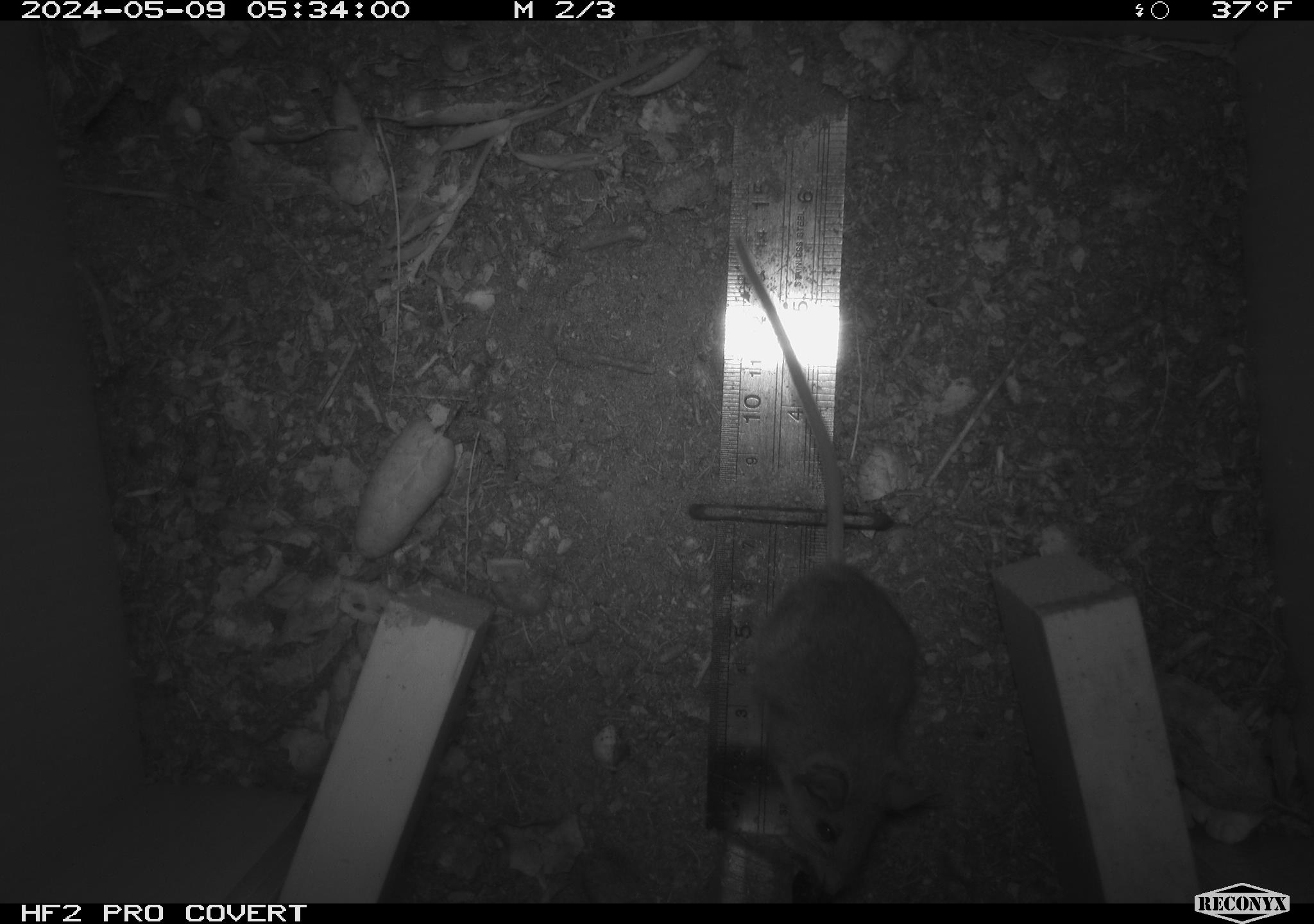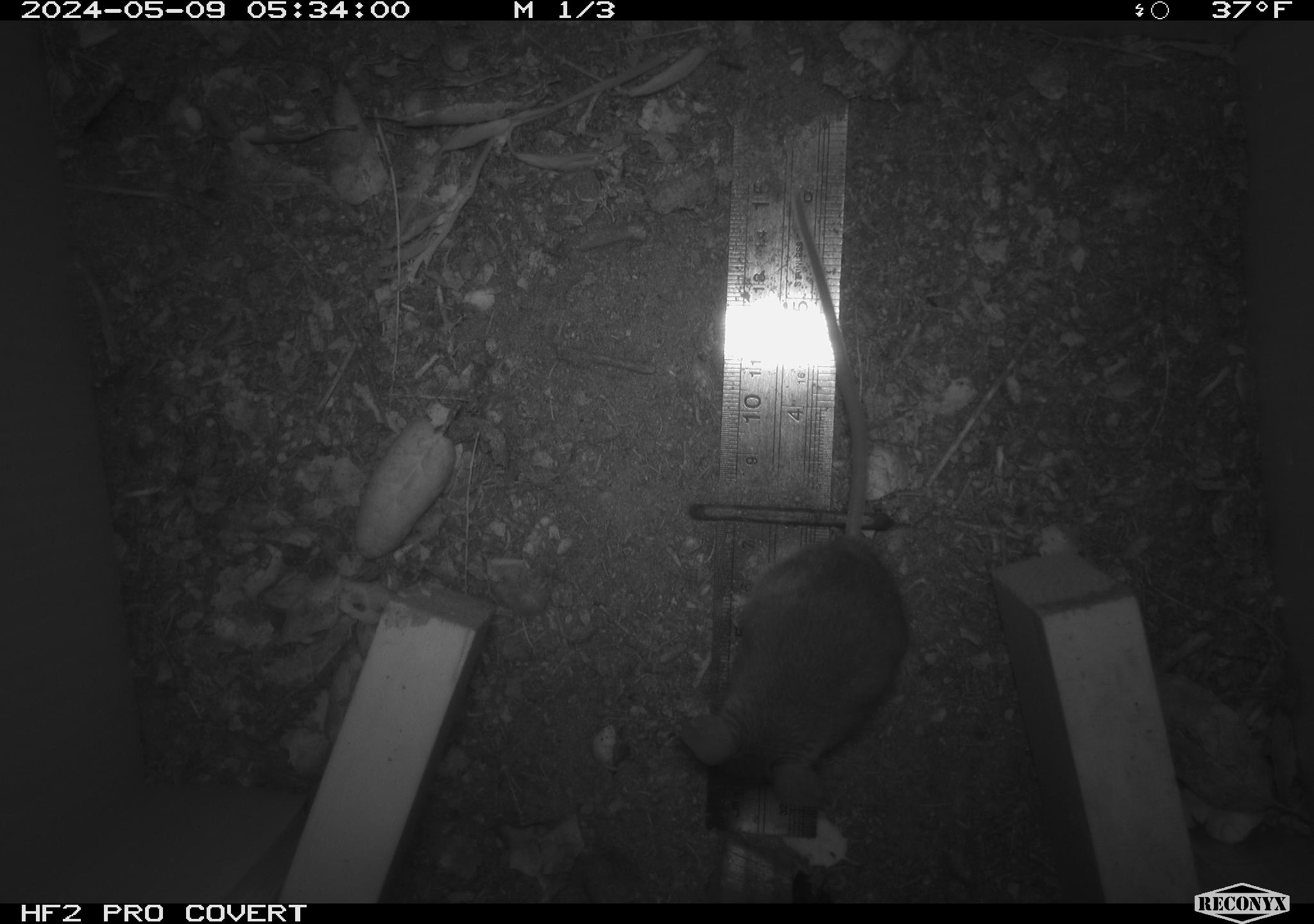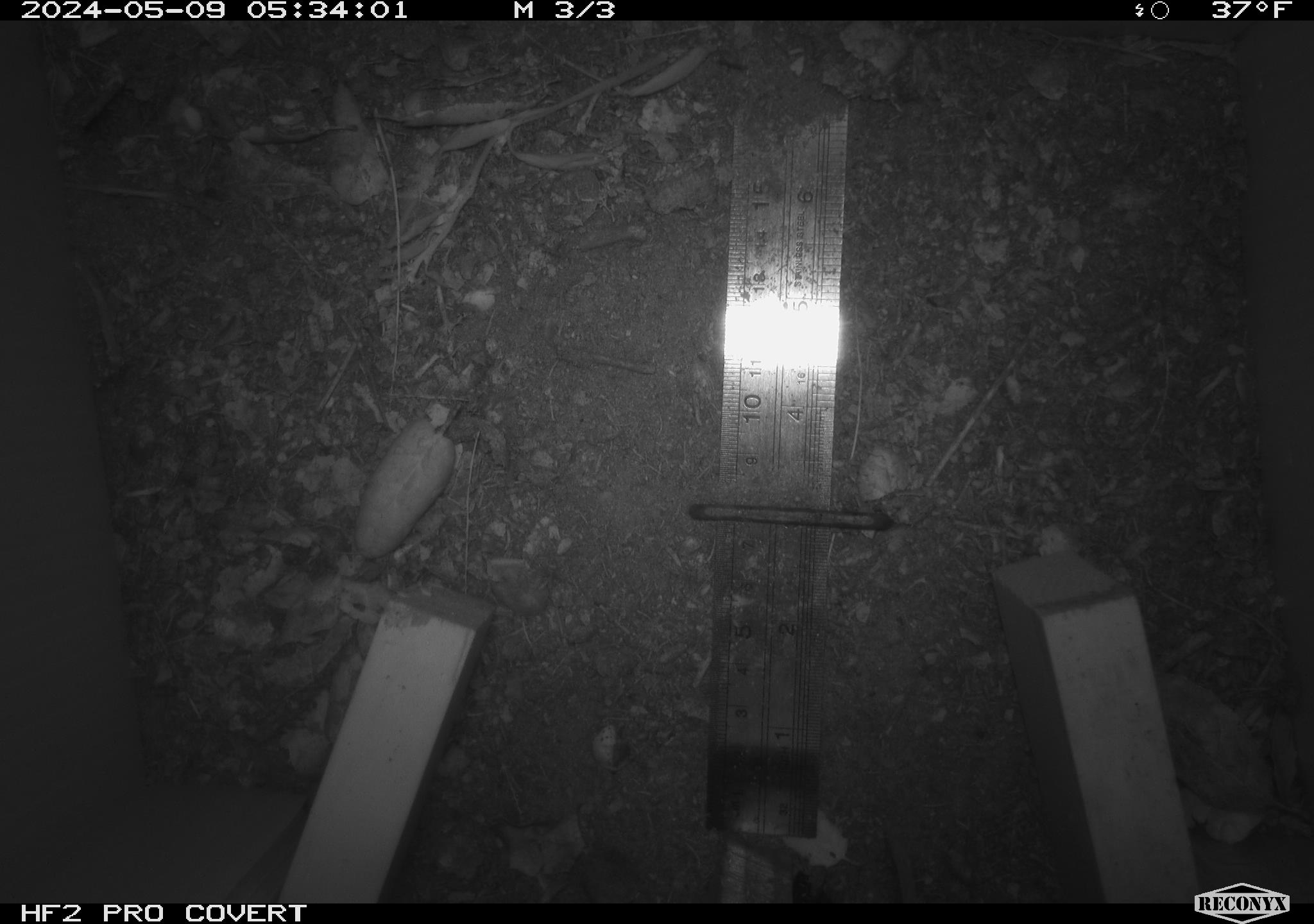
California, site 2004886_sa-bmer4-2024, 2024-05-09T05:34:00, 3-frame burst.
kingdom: Animalia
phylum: Chordata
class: Mammalia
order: Rodentia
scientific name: Rodentia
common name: mouse species